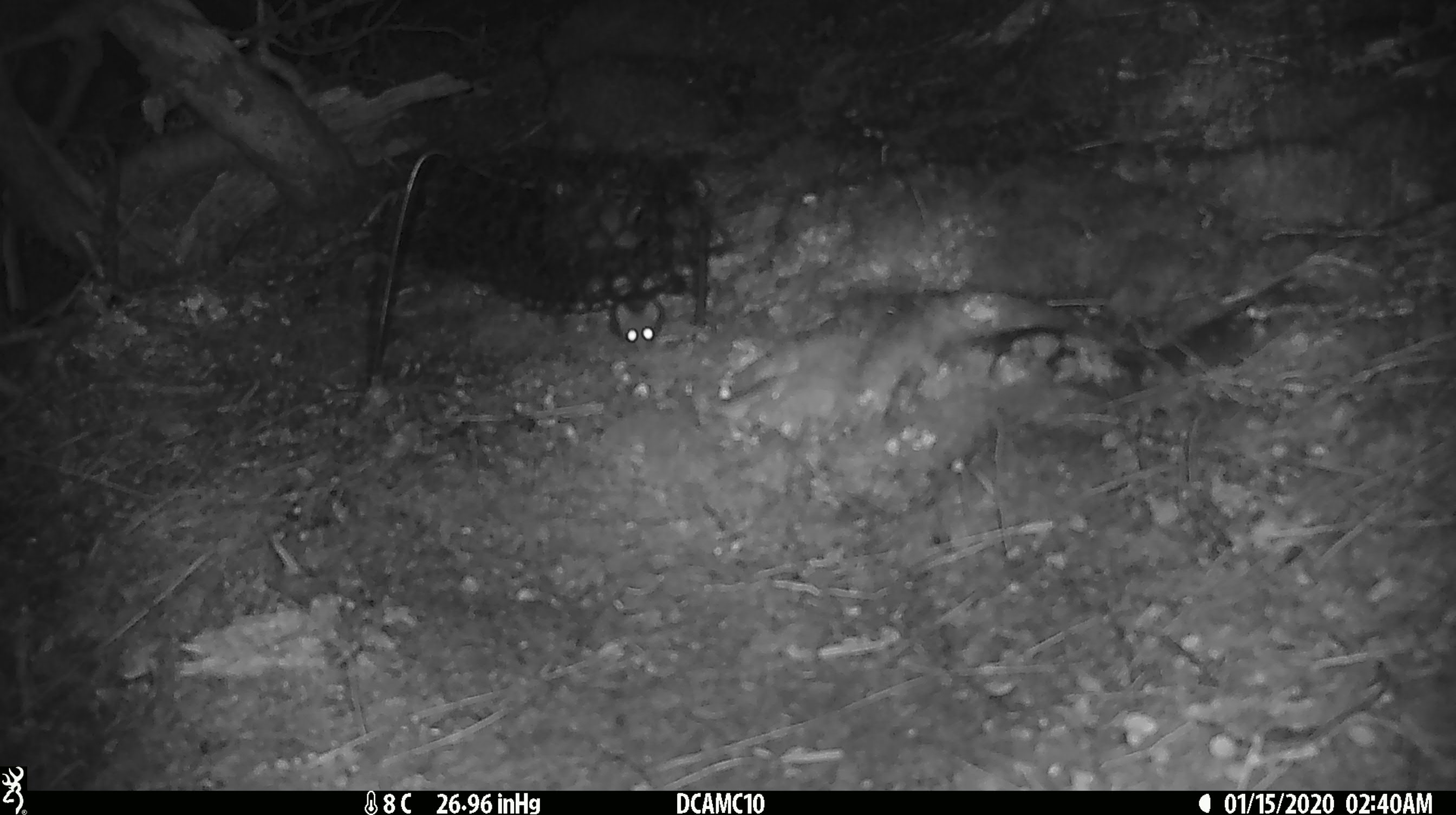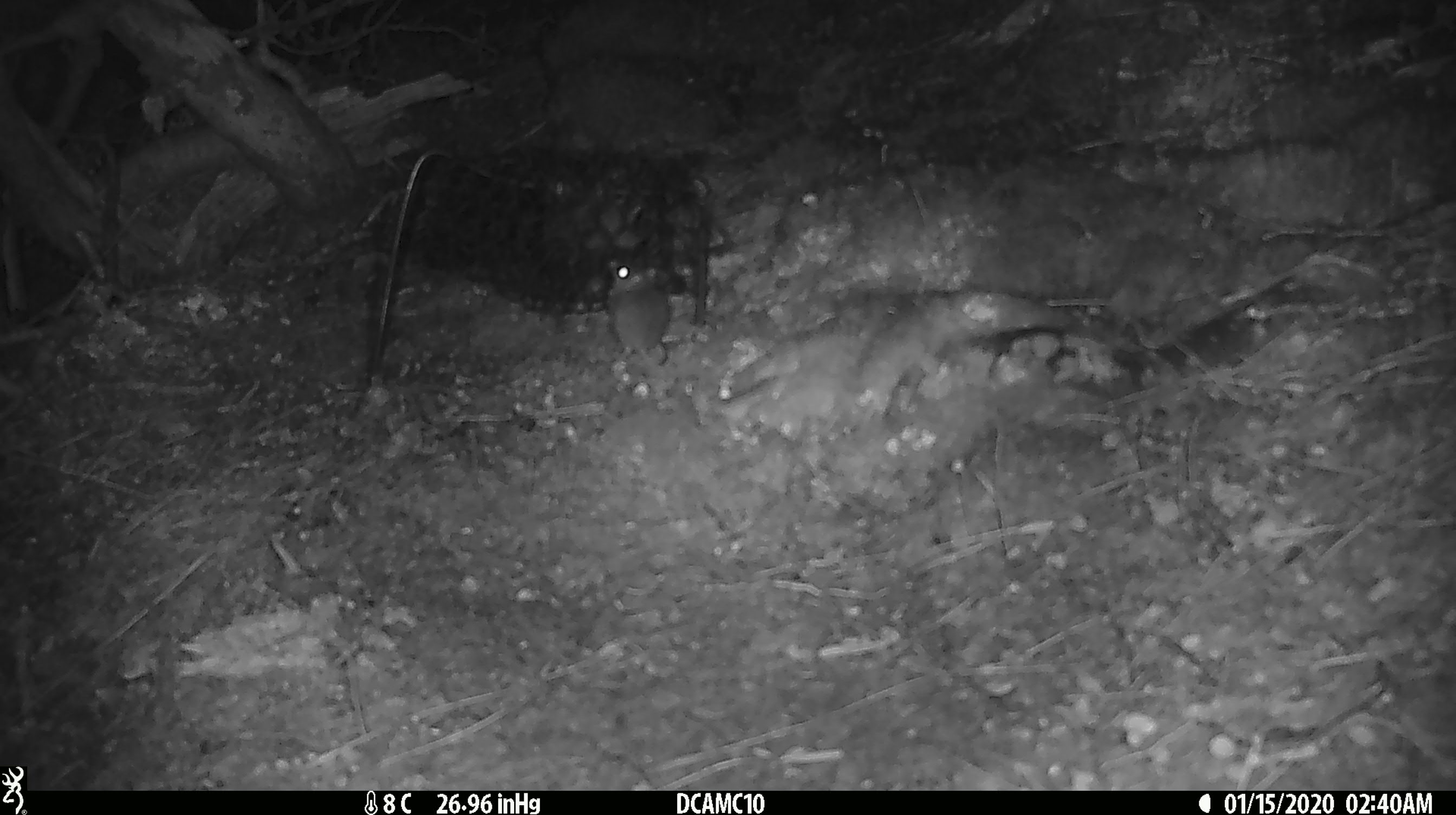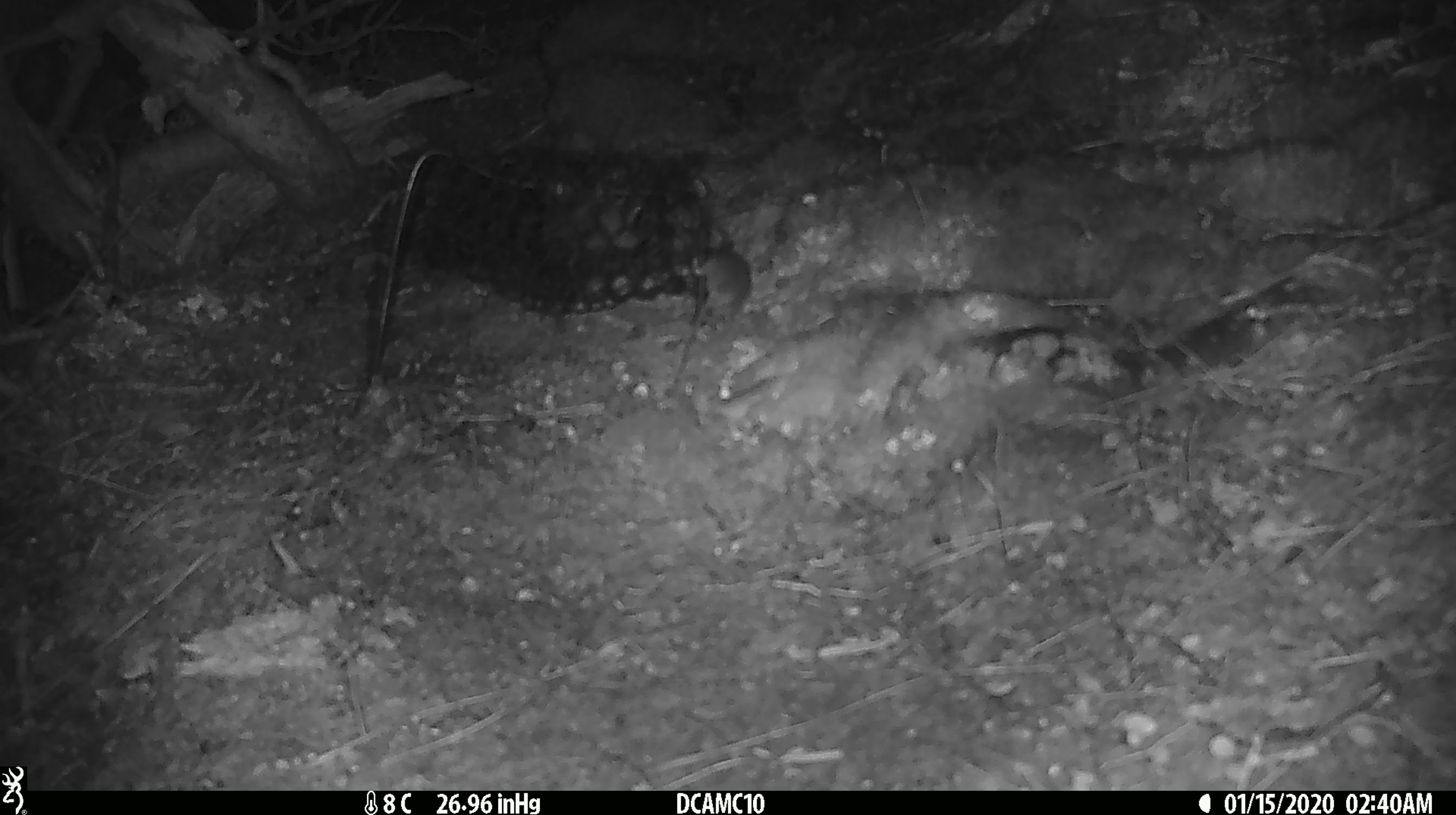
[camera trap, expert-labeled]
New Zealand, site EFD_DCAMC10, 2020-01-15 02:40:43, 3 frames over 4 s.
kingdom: Animalia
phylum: Chordata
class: Mammalia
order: Rodentia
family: Muridae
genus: Mus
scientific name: Mus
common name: mouse